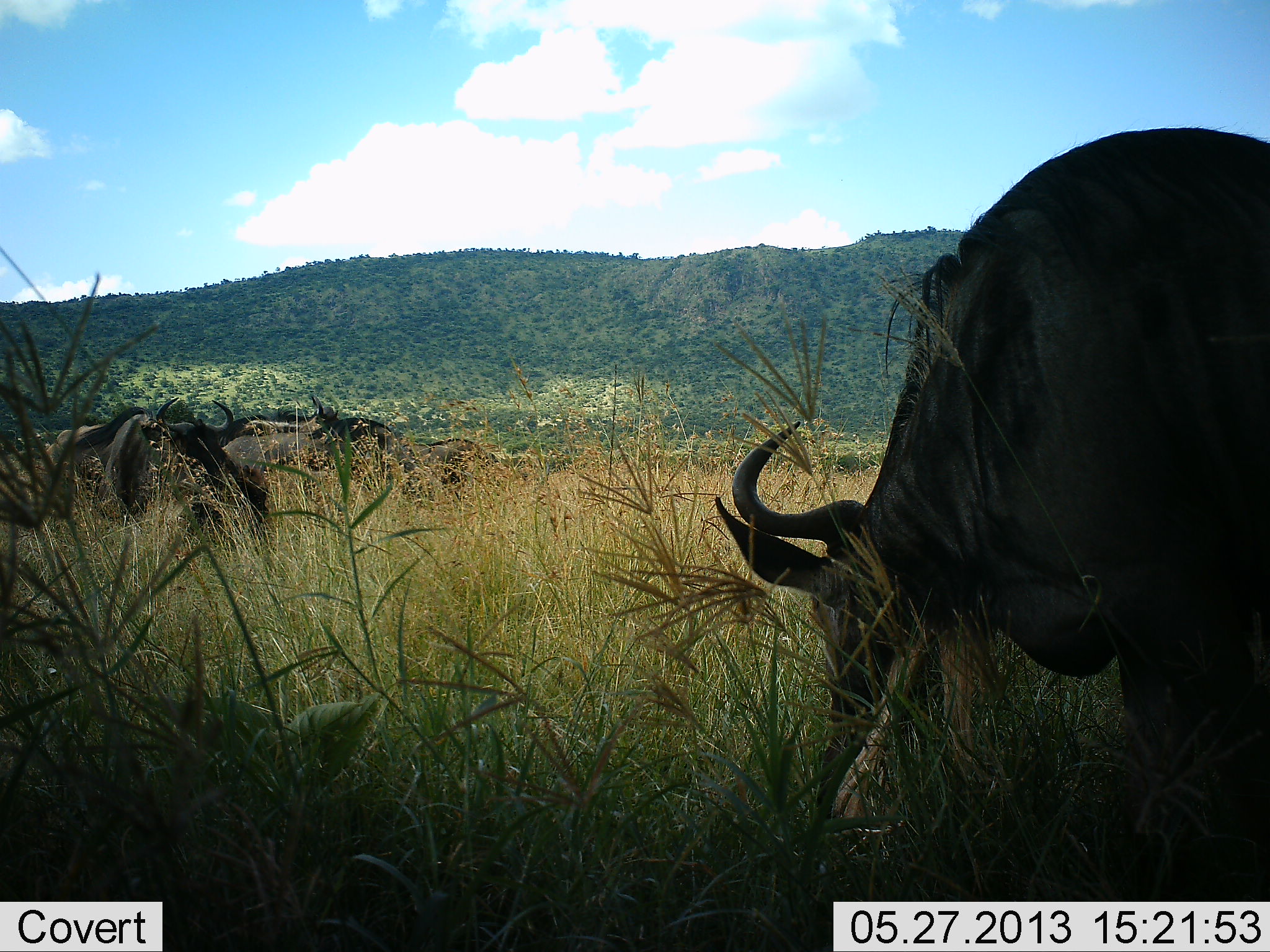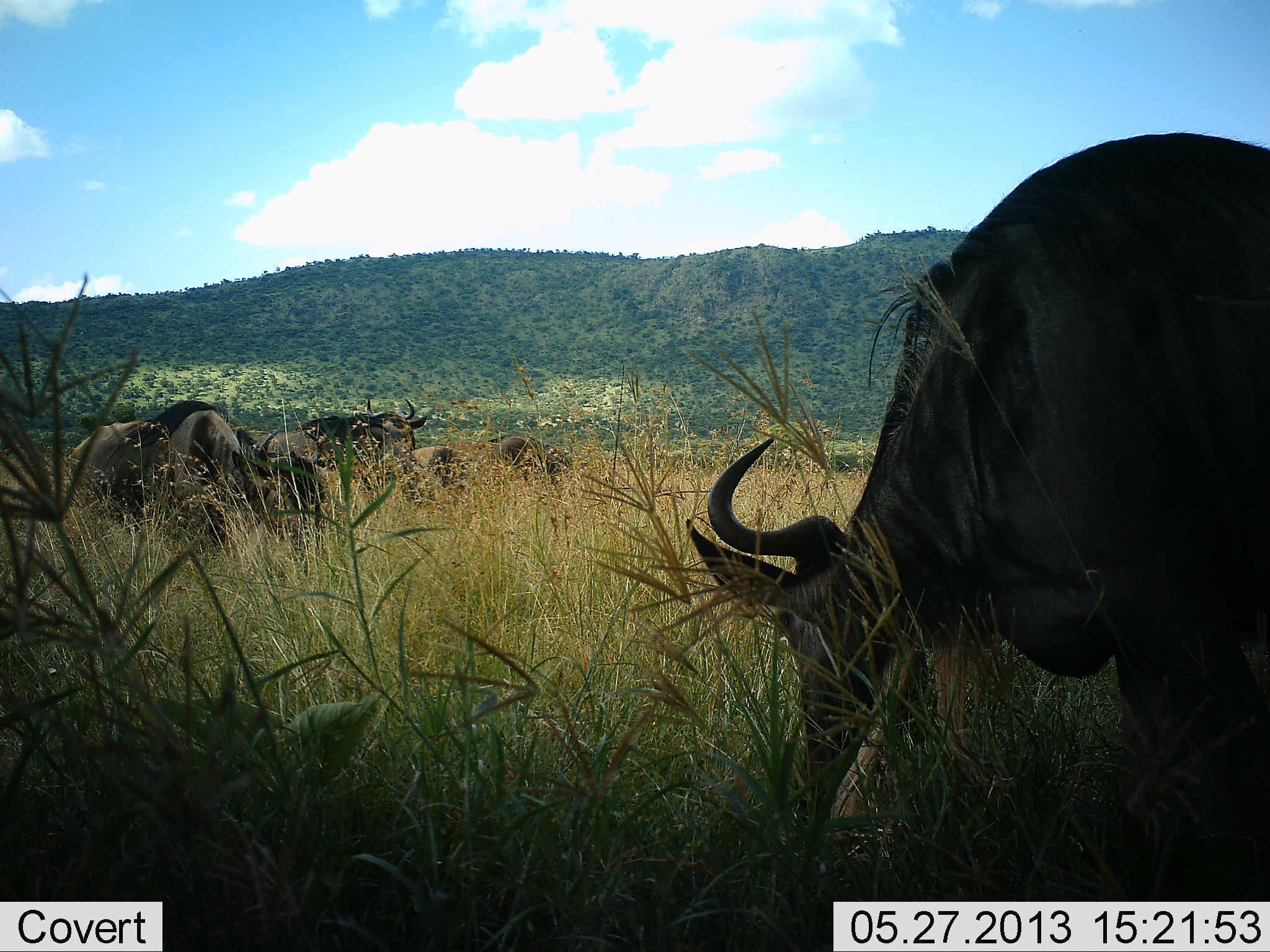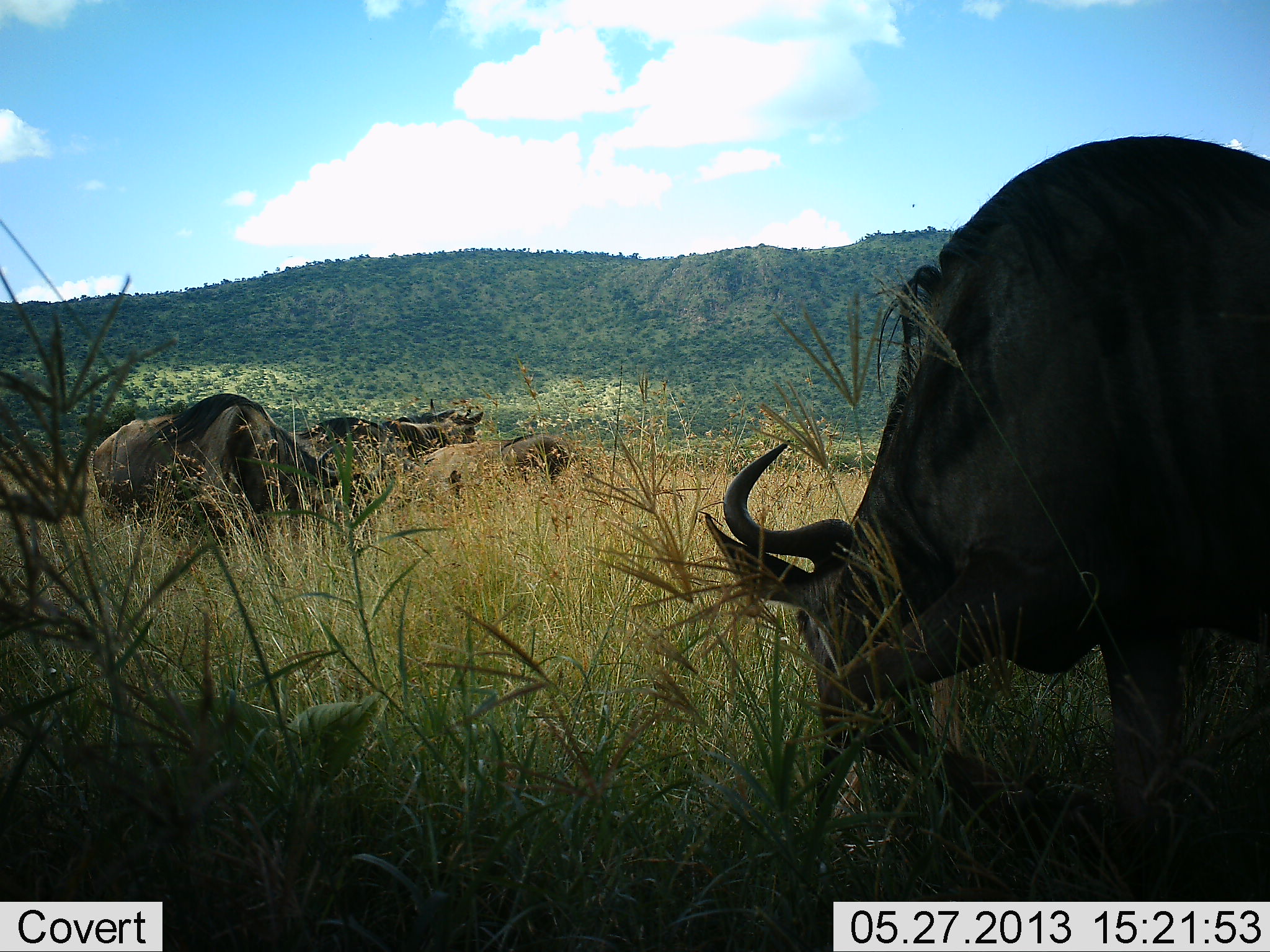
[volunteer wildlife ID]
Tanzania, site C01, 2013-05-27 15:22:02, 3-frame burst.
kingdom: Animalia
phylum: Chordata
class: Mammalia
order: Artiodactyla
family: Bovidae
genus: Connochaetes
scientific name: Connochaetes taurinus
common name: blue wildebeest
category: wildebeest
Wildebeest (blue wildebeest) (Connochaetes taurinus), count 5. Behavior (volunteer vote fractions): standing 10%, resting 0%, moving 10%, interacting 0%. Young present (vote fraction): 0%. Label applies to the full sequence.